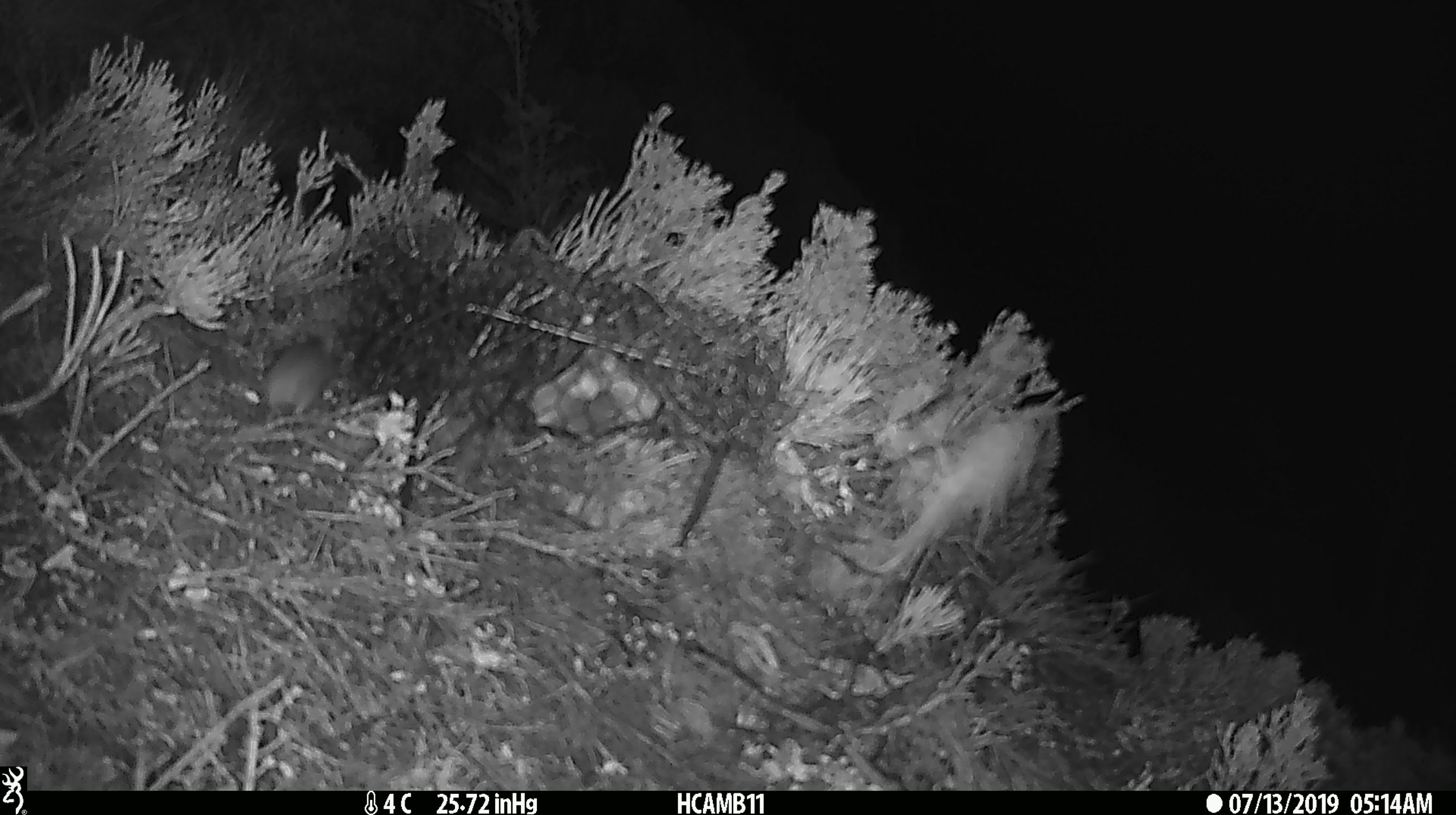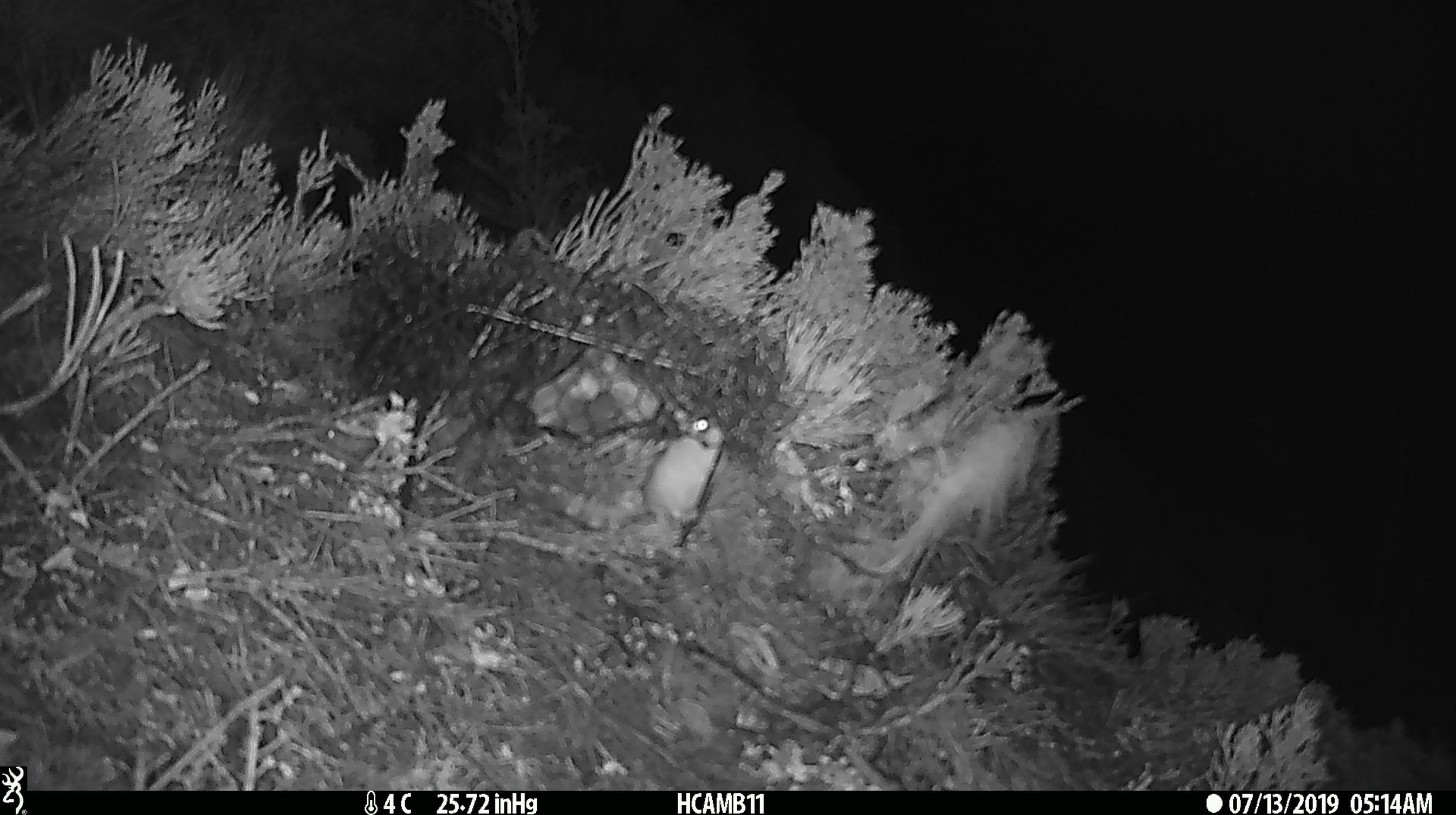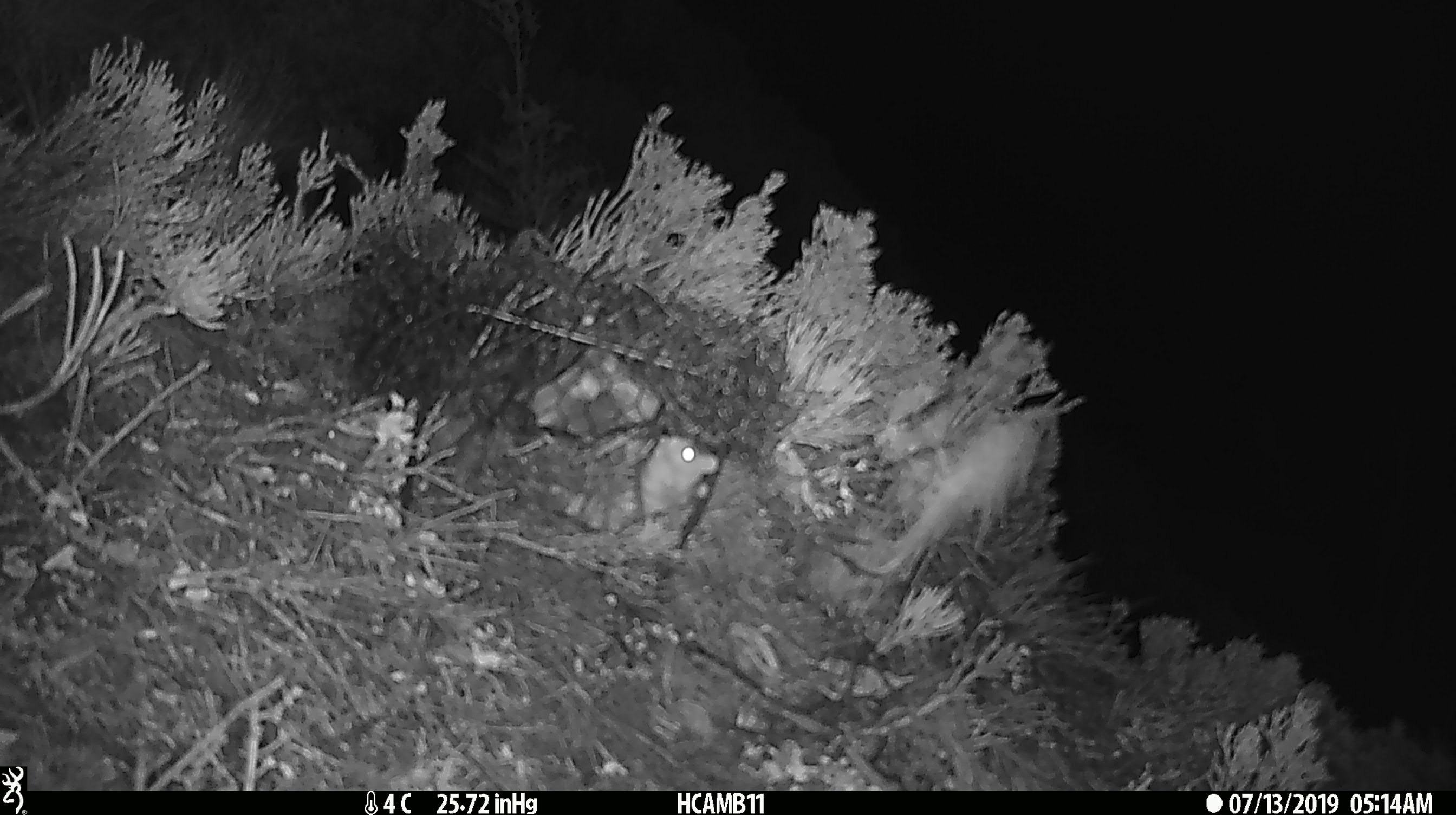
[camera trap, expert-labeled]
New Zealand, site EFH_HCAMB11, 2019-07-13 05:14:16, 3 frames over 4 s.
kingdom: Animalia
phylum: Chordata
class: Mammalia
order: Rodentia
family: Muridae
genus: Mus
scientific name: Mus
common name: mouse